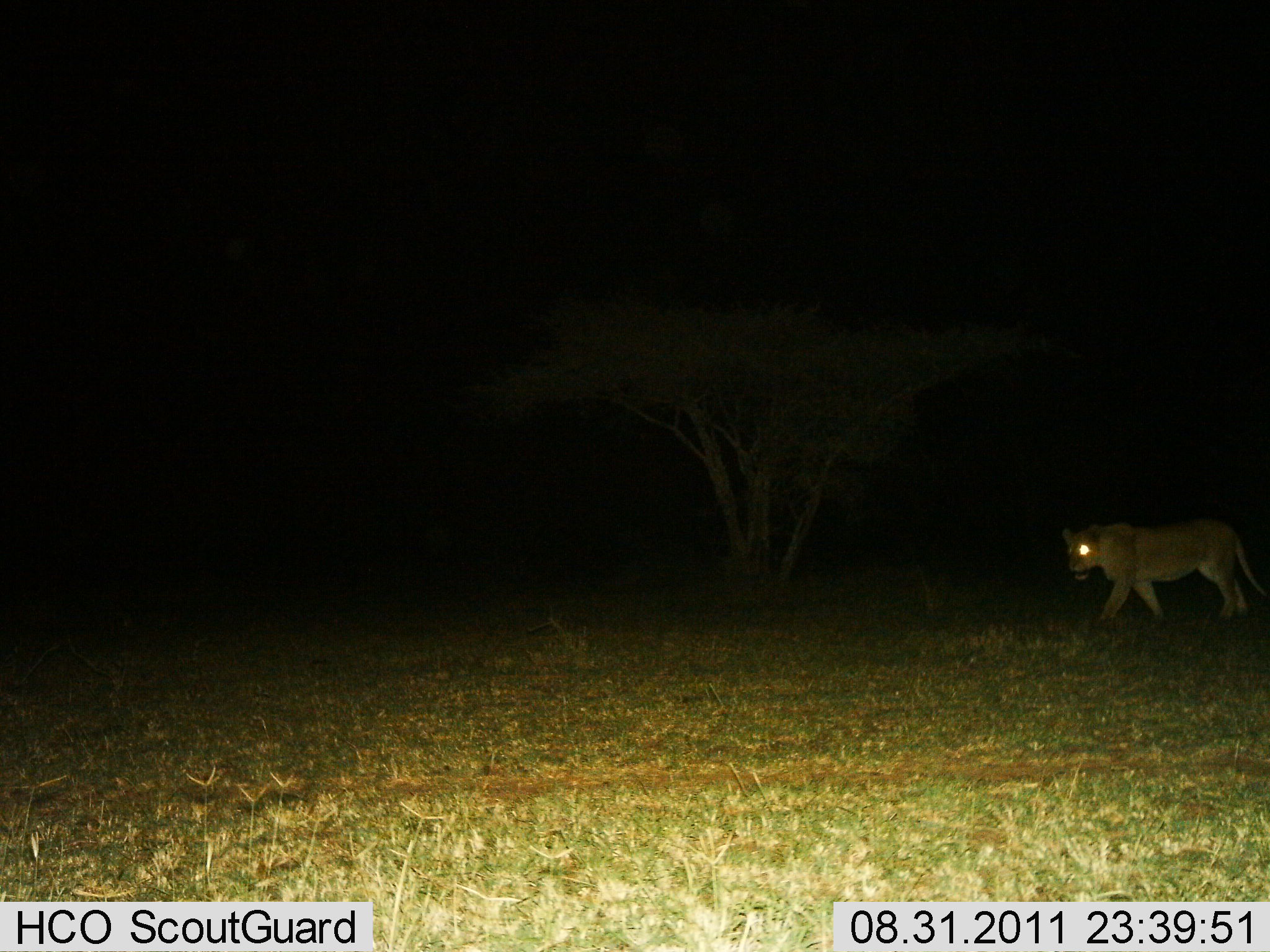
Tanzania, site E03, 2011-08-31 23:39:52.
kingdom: Animalia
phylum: Chordata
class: Mammalia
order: Carnivora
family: Felidae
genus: Panthera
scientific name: Panthera leo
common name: lion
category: lionfemale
Lionfemale (lion) (Panthera leo), count 1. Behavior (volunteer vote fractions): standing 18%, resting 0%, moving 91%, interacting 0%. Young present (vote fraction): 0%. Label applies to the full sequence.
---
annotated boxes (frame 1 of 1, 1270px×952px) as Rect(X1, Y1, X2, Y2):
animal: Rect(1061, 518, 1270, 623)